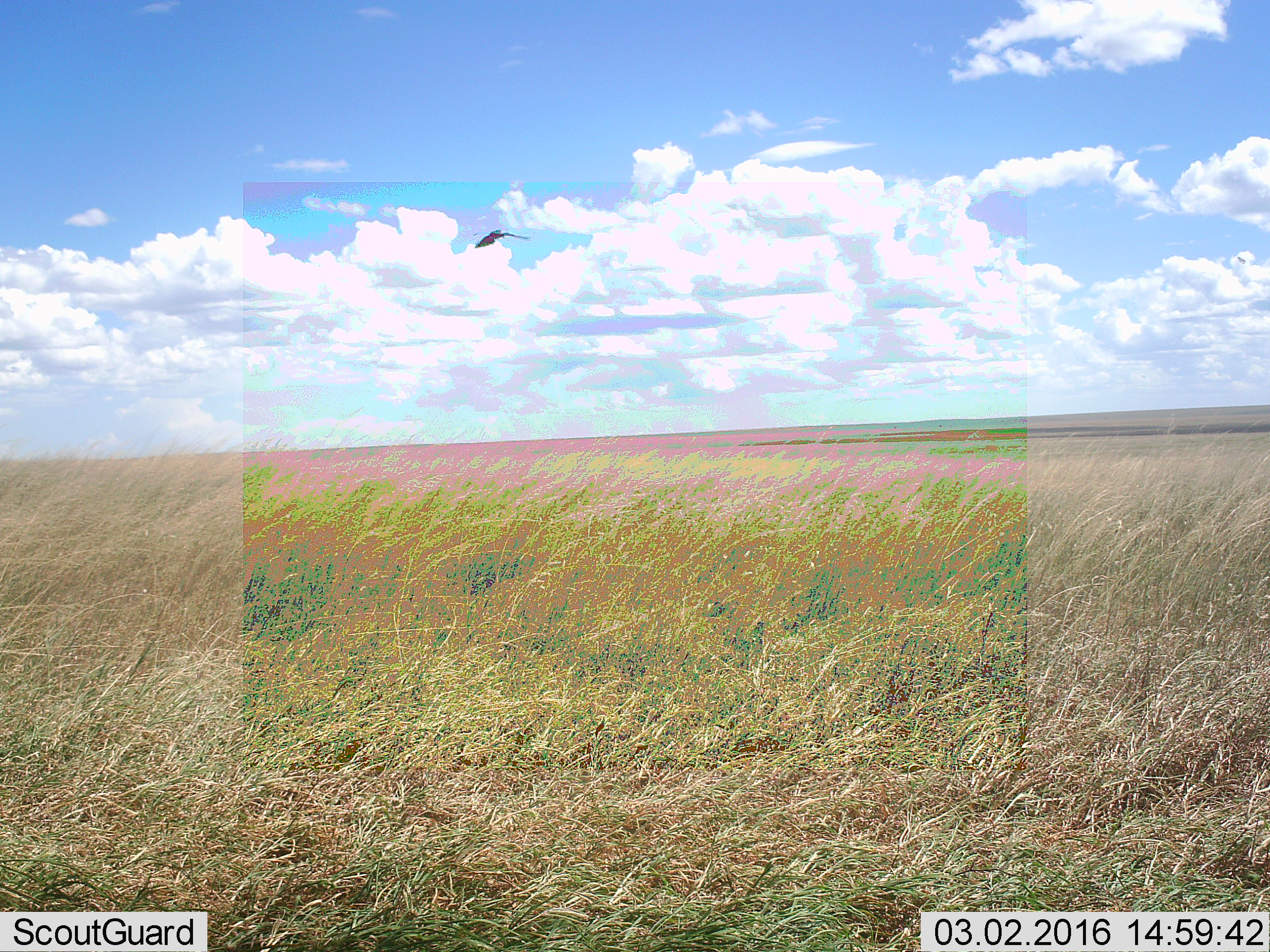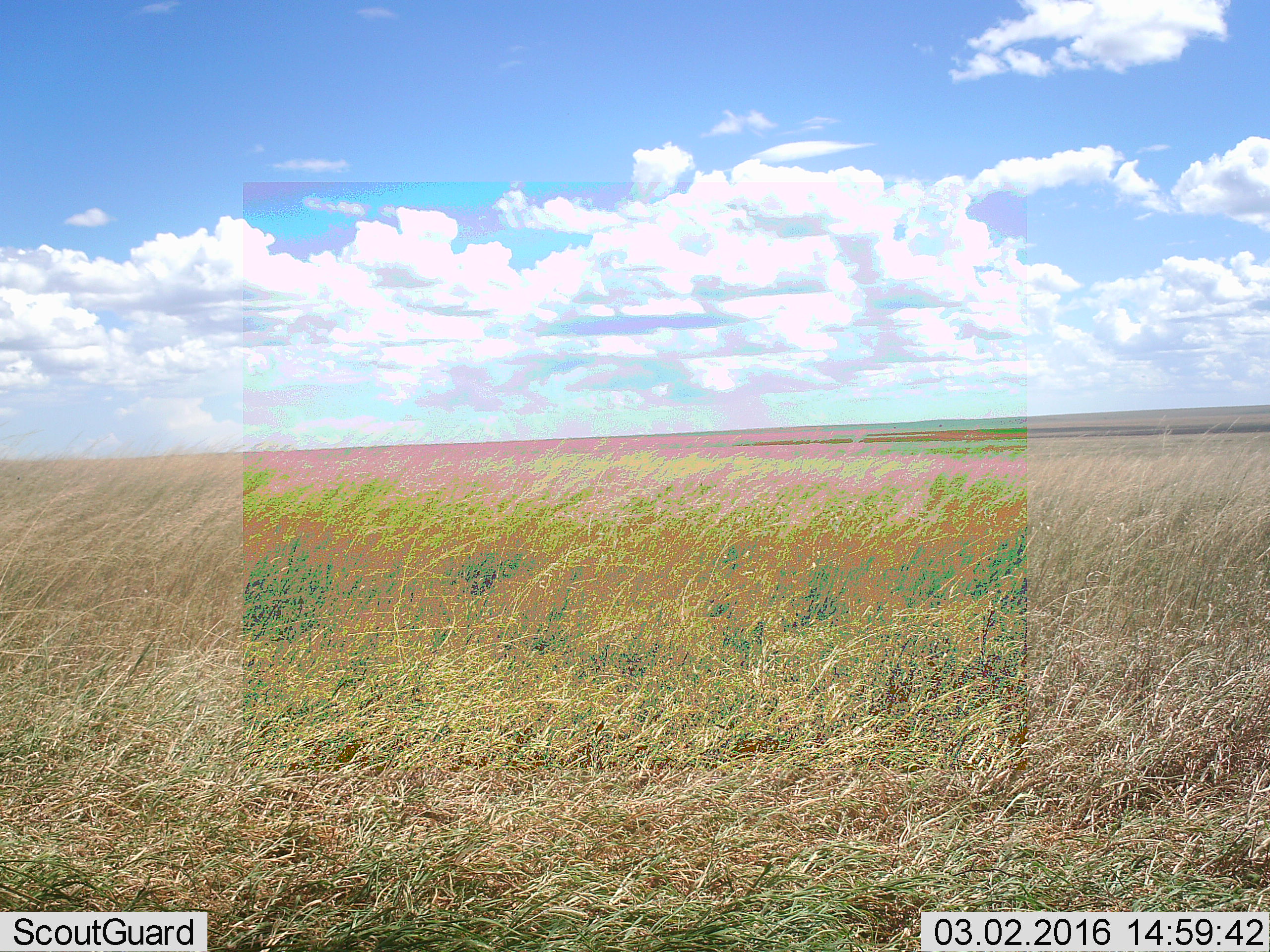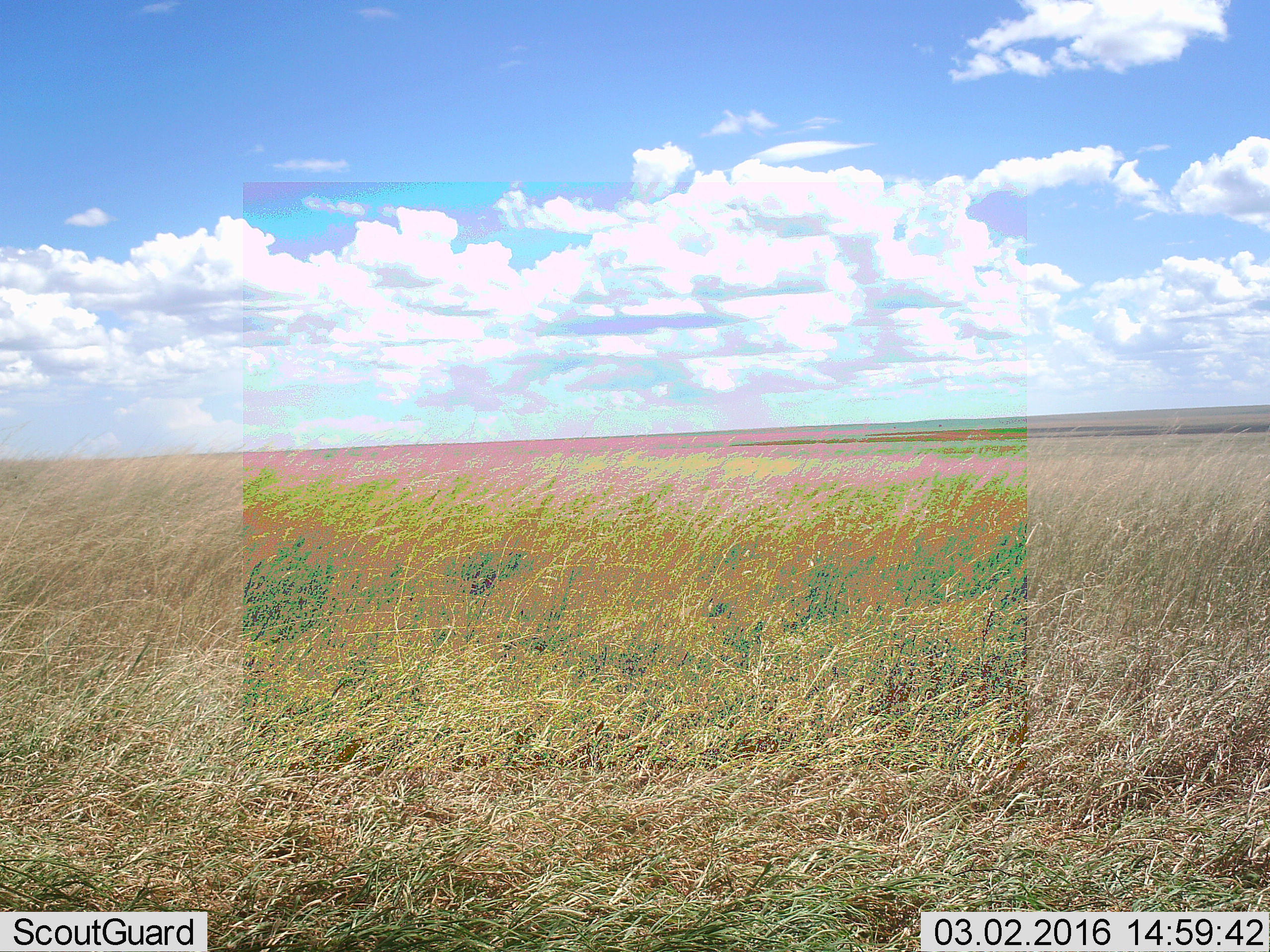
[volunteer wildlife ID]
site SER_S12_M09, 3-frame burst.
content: unidentified animal